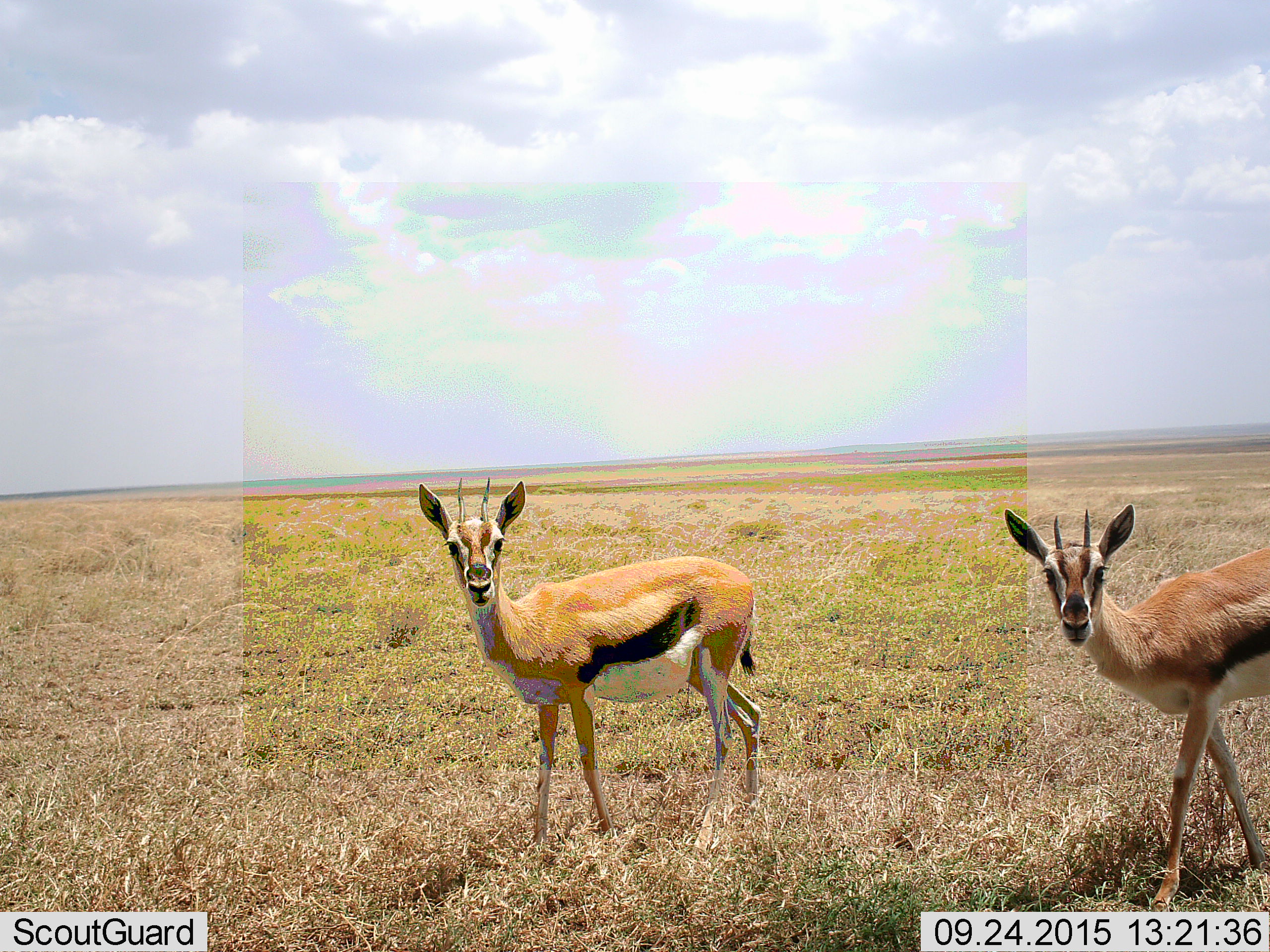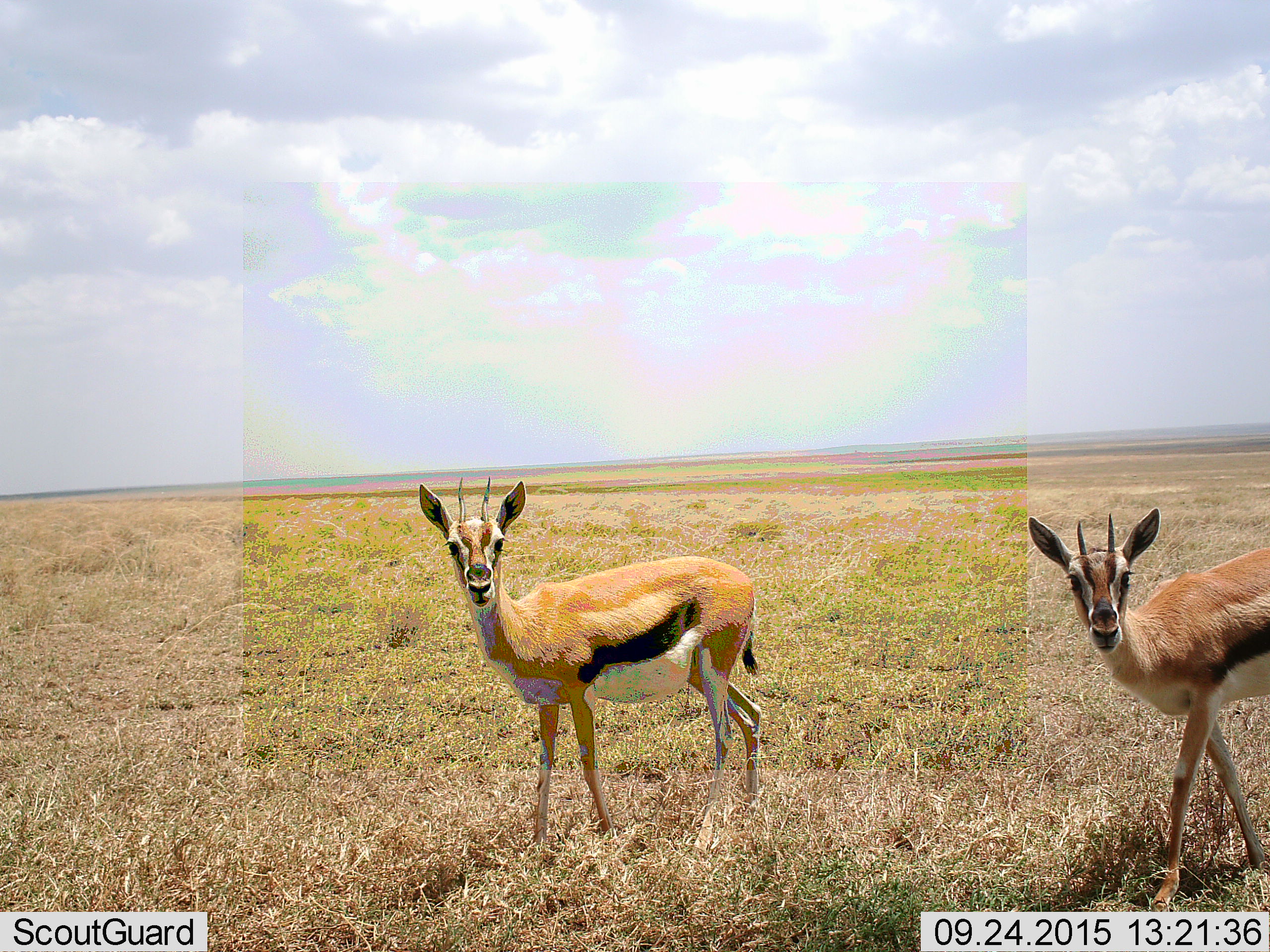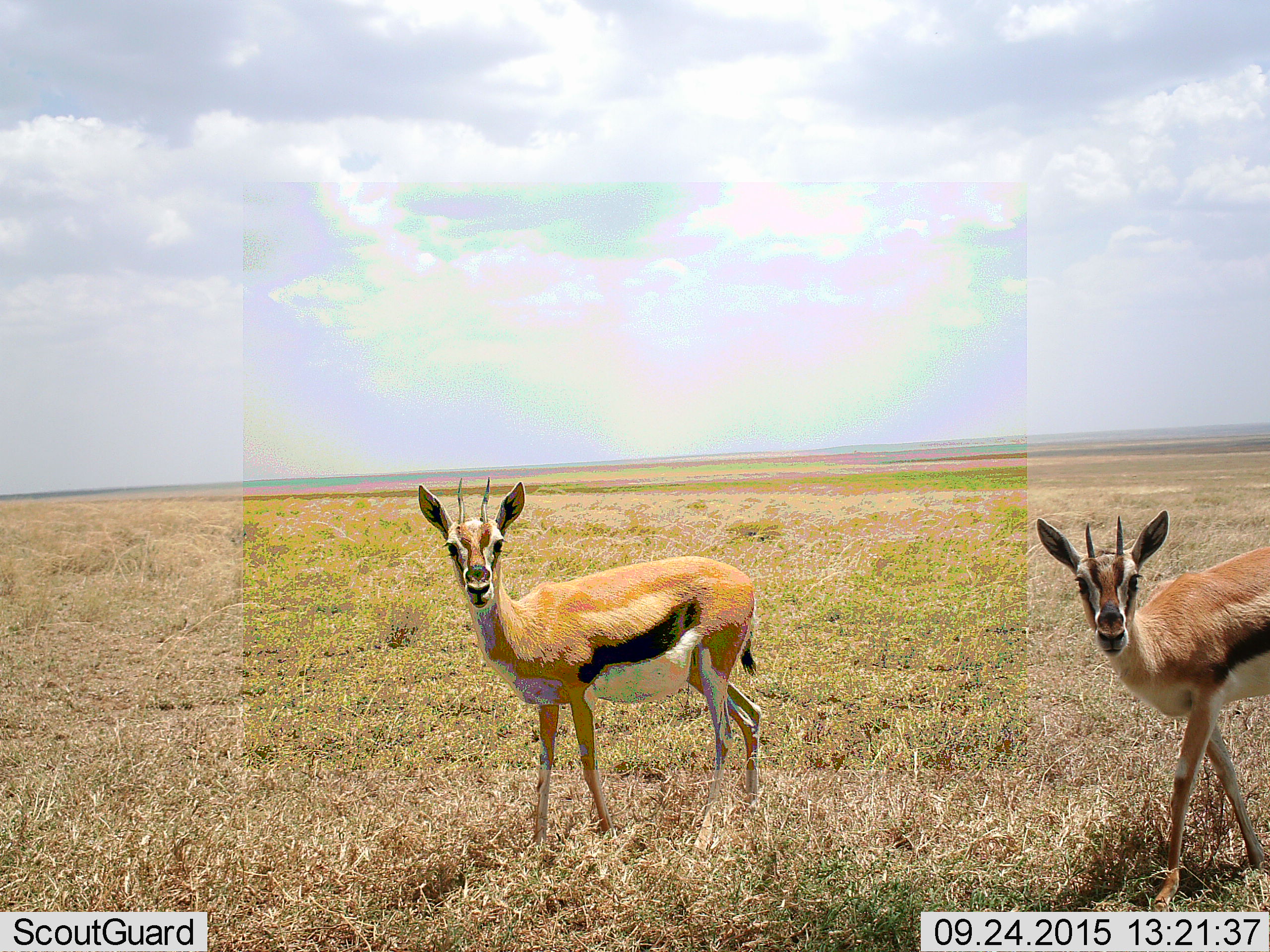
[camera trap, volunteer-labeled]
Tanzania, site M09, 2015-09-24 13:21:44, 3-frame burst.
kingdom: Animalia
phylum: Chordata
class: Mammalia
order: Artiodactyla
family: Bovidae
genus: Eudorcas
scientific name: Eudorcas thomsonii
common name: thomson's gazelle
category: gazellethomsons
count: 2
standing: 67%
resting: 0%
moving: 22%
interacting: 11%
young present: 0%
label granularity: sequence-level